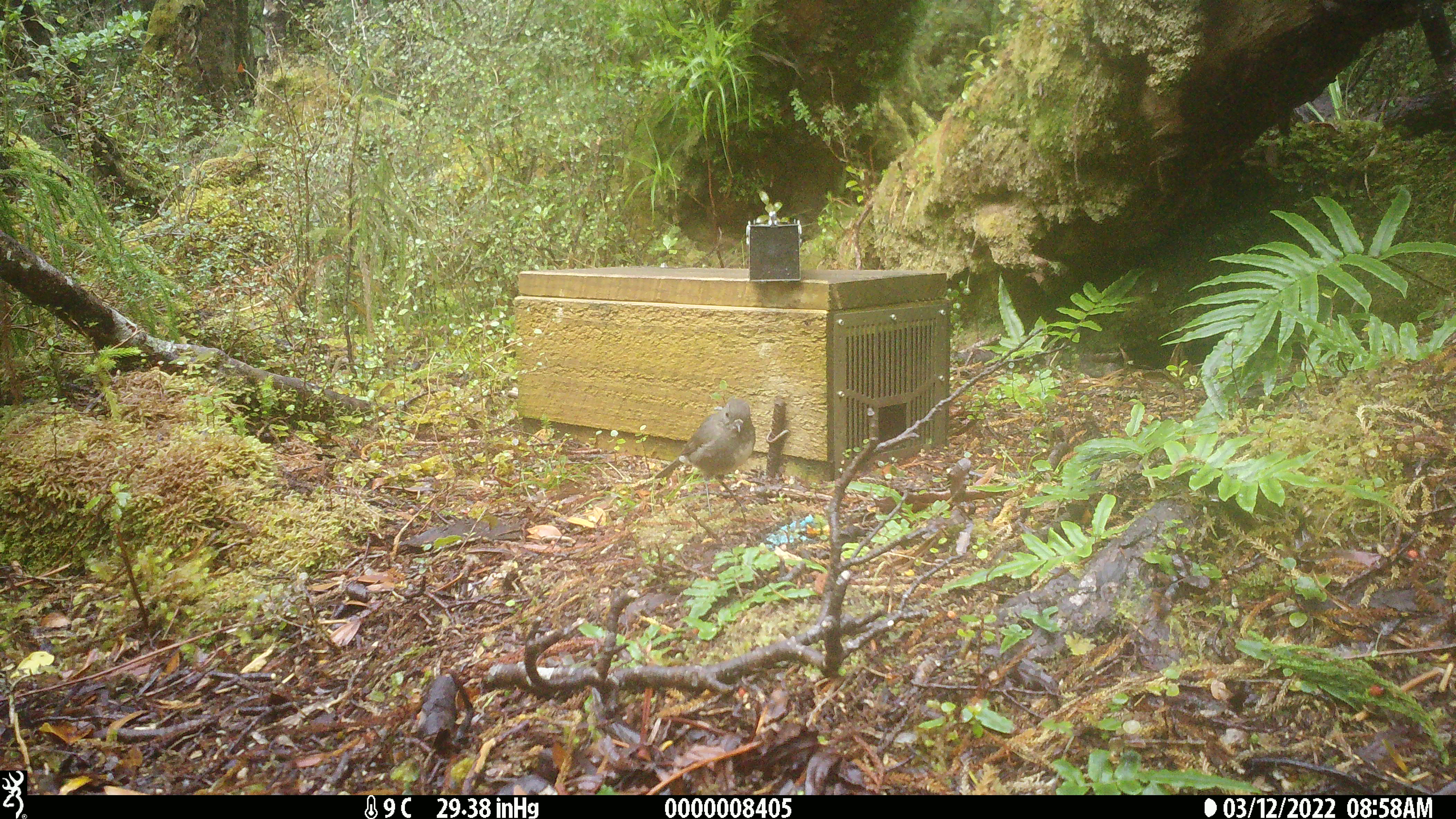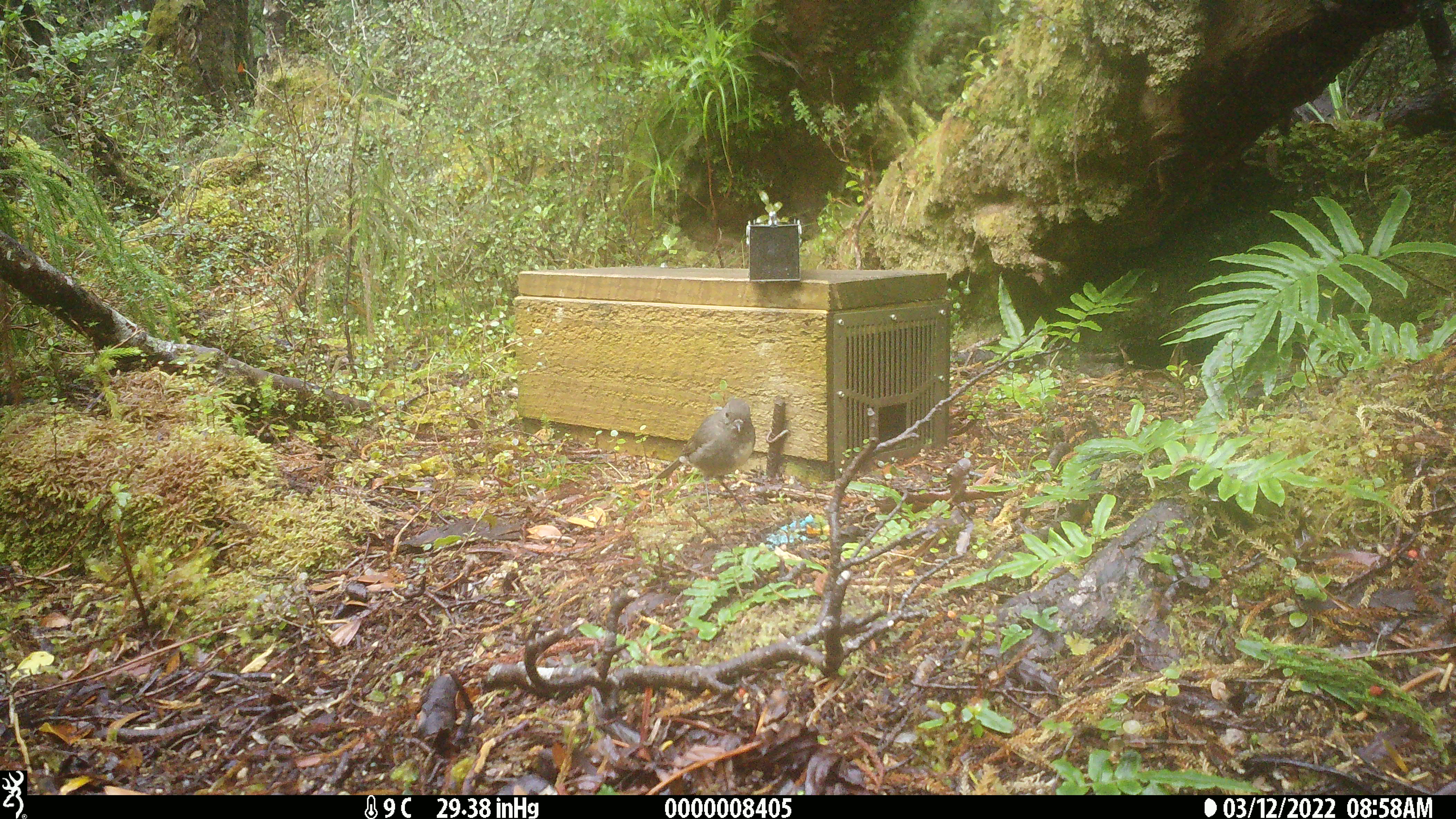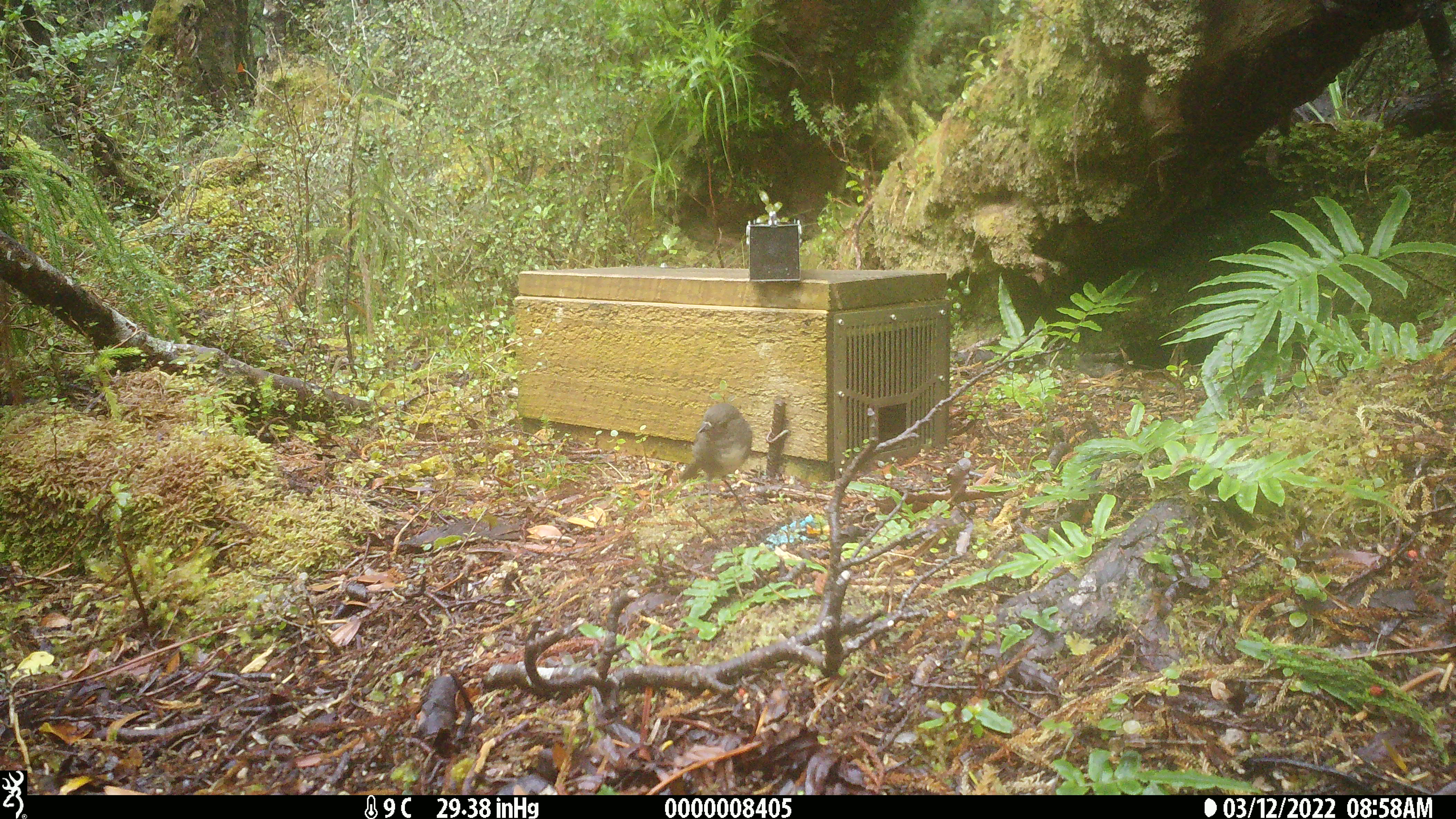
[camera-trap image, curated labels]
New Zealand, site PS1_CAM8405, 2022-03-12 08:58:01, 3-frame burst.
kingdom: Animalia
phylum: Chordata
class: Aves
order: Passeriformes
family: Petroicidae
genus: Petroica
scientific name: Petroica australis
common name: new zealand robin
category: robin